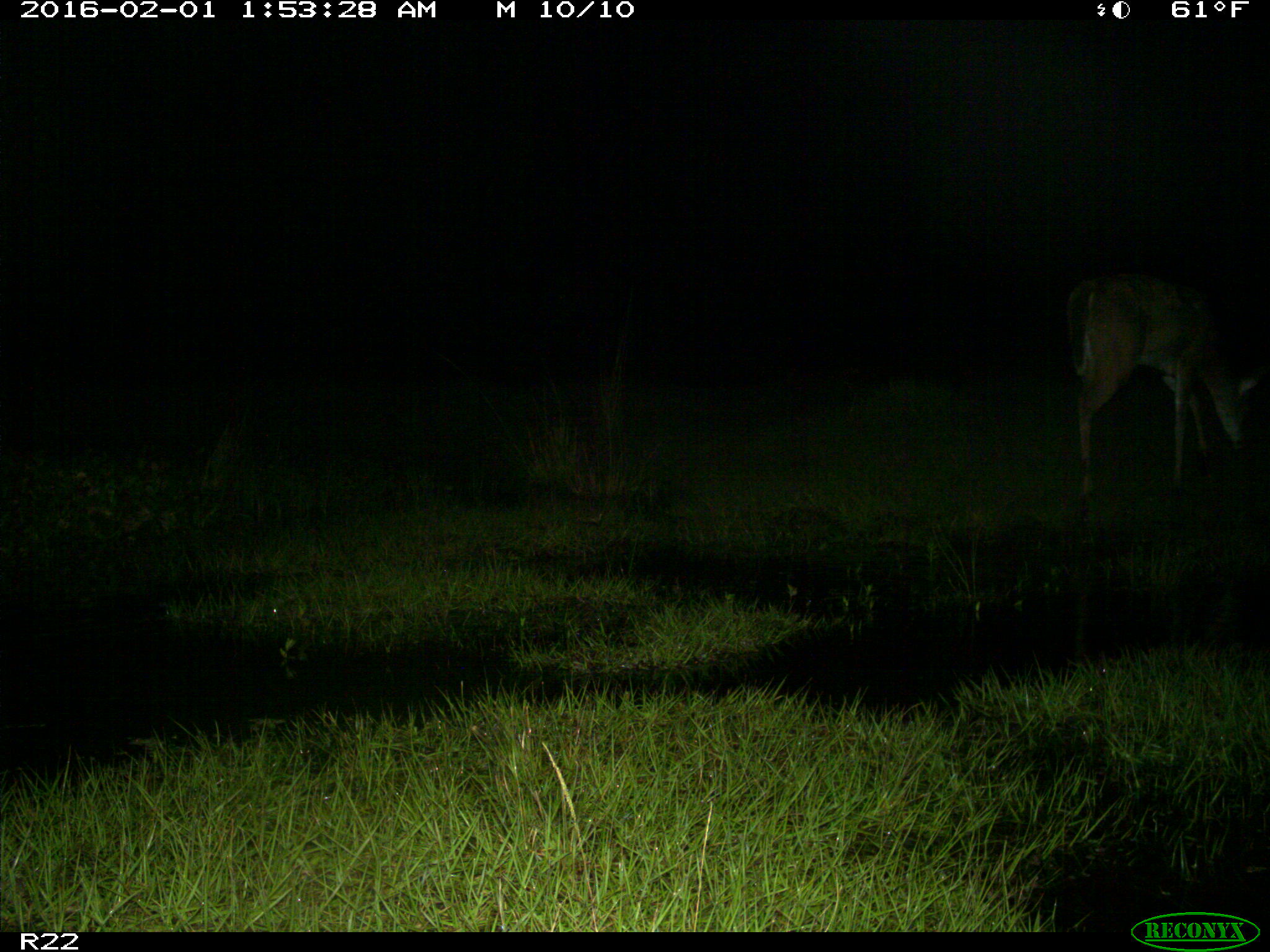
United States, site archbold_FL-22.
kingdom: Animalia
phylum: Chordata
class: Mammalia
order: Artiodactyla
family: Cervidae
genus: Odocoileus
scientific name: Odocoileus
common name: deer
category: unidentified deer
Unidentified deer (deer) (Odocoileus).